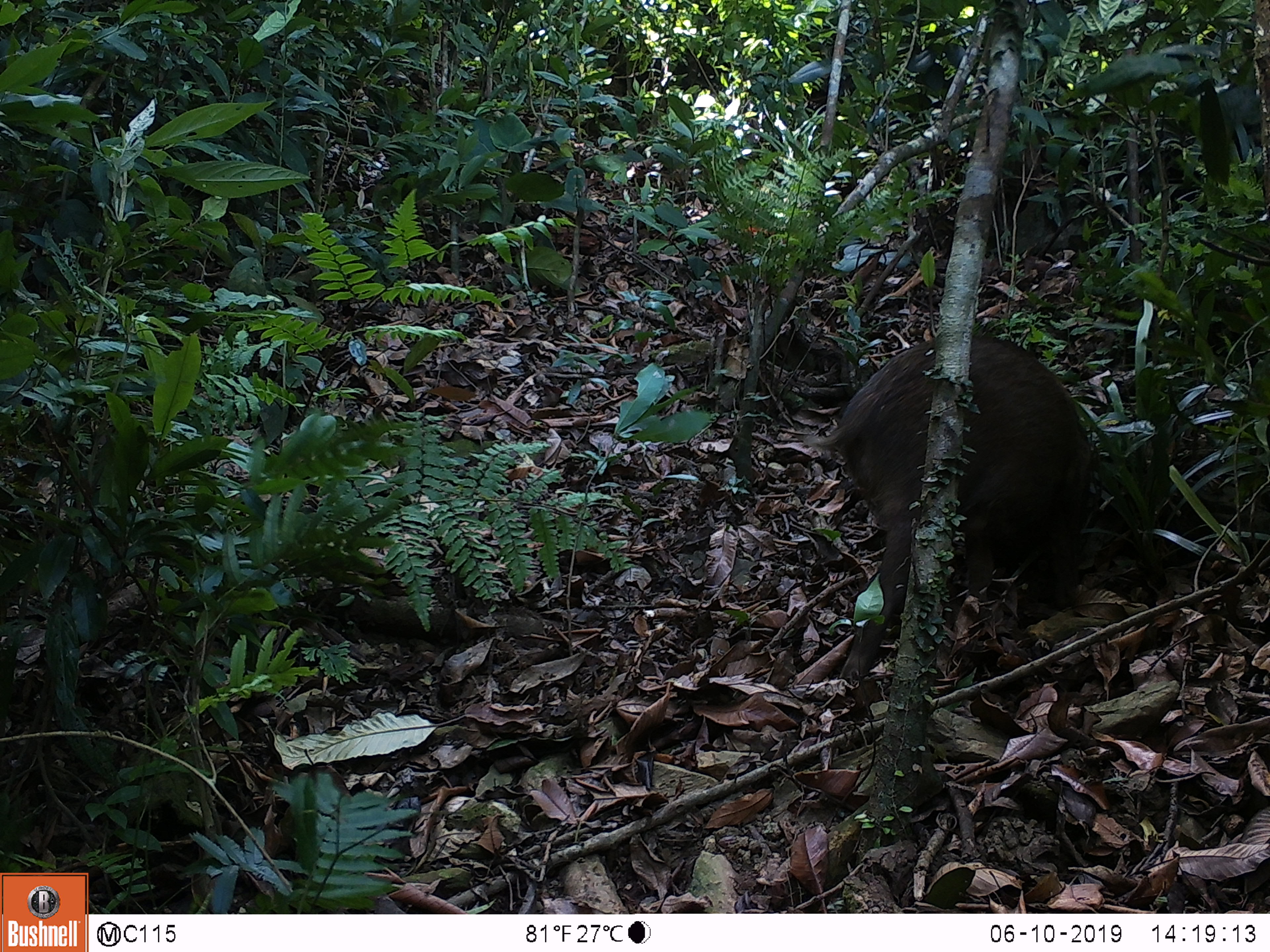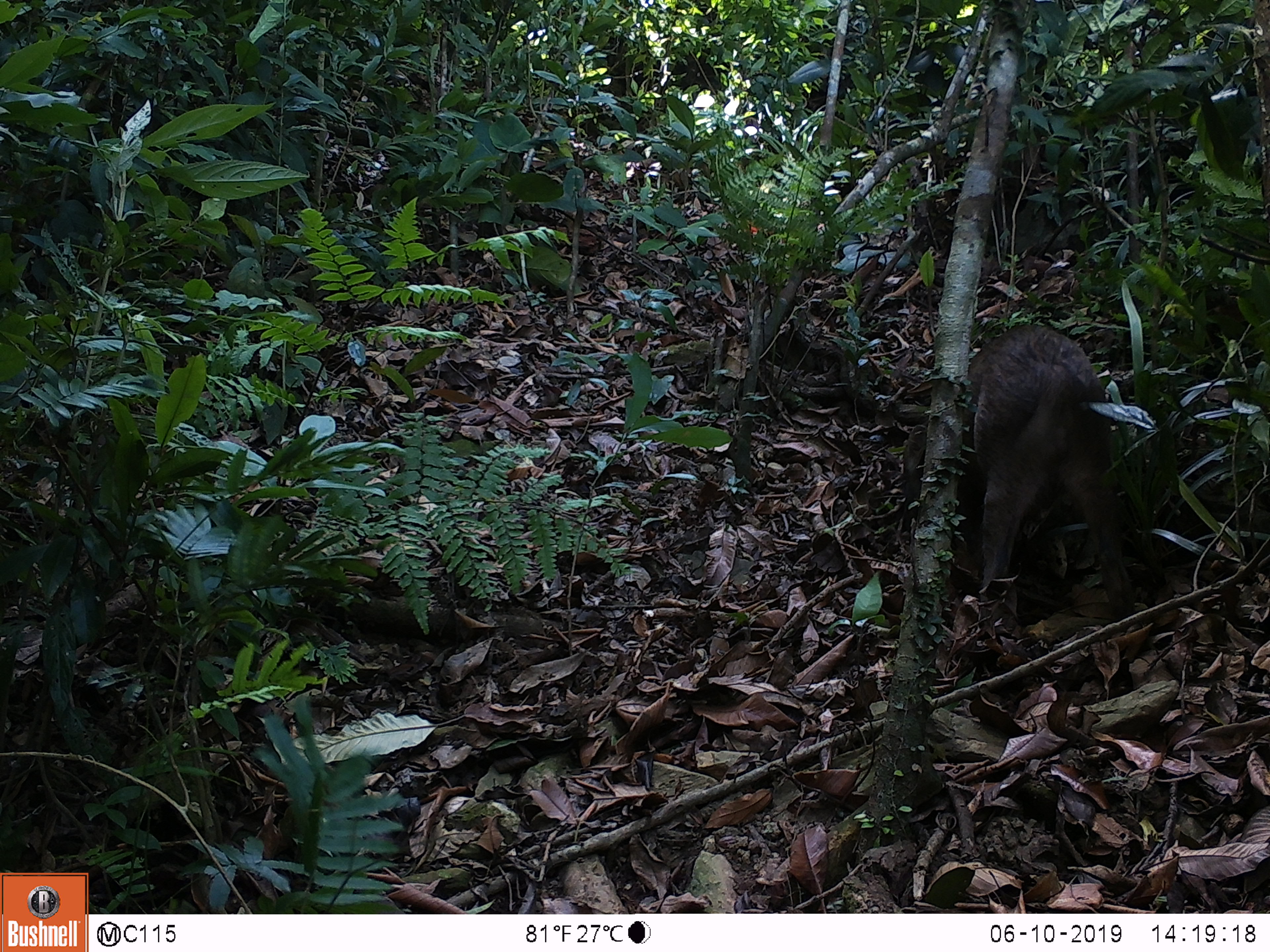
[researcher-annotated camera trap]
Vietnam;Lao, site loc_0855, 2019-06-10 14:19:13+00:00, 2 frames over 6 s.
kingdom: Animalia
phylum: Chordata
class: Mammalia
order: Artiodactyla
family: Suidae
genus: Sus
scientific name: Sus scrofa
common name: eurasian wild pig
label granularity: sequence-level